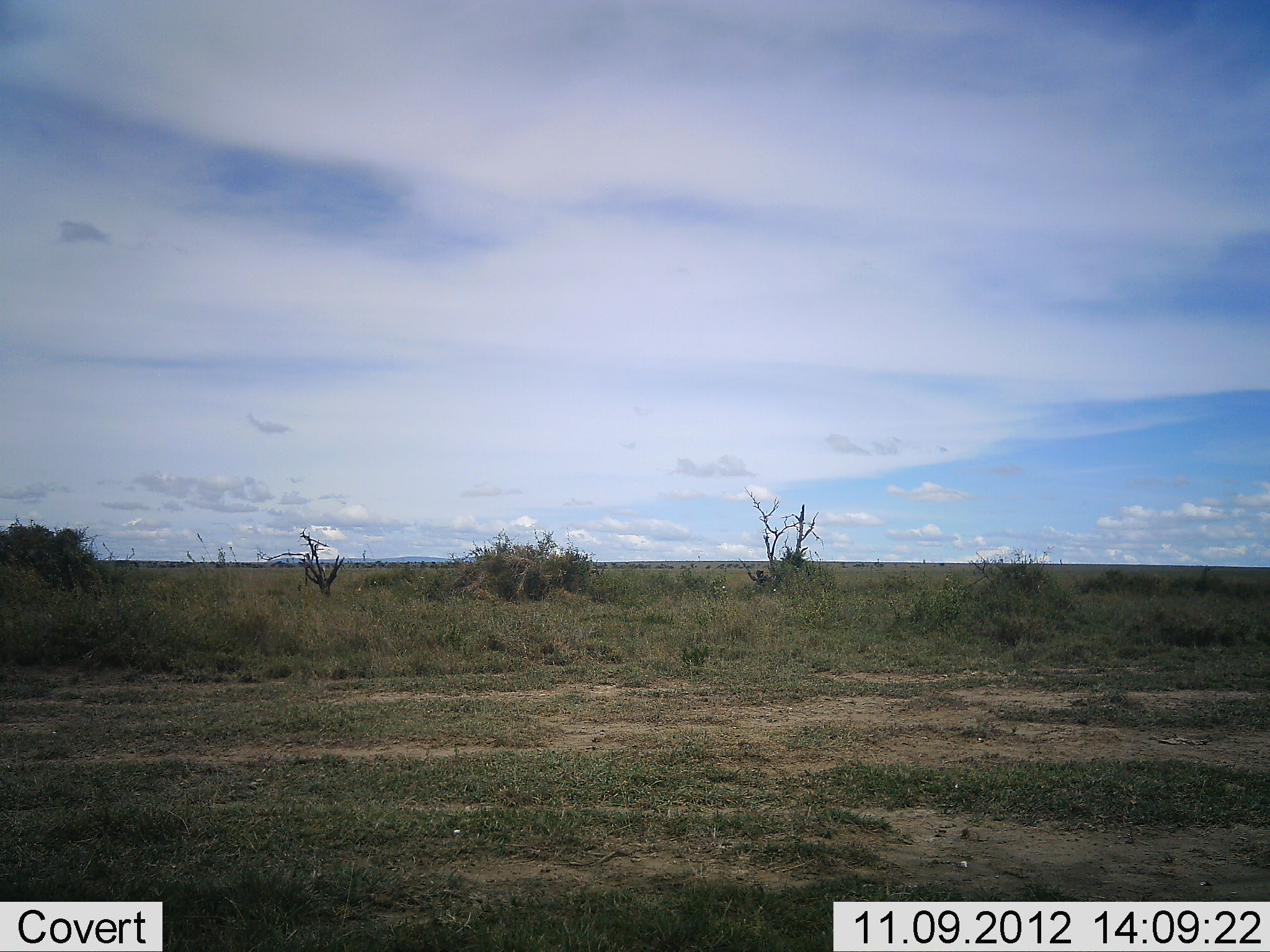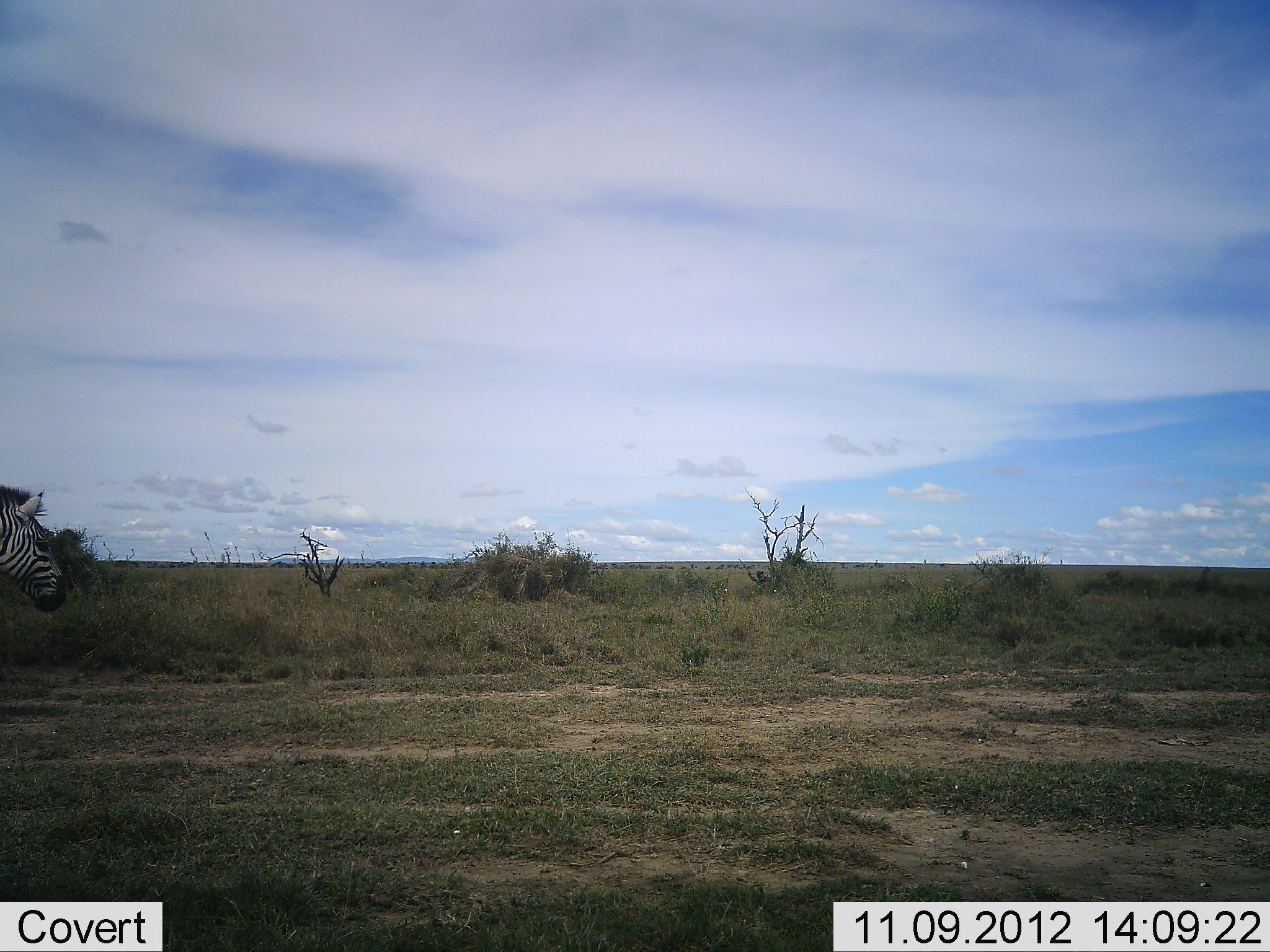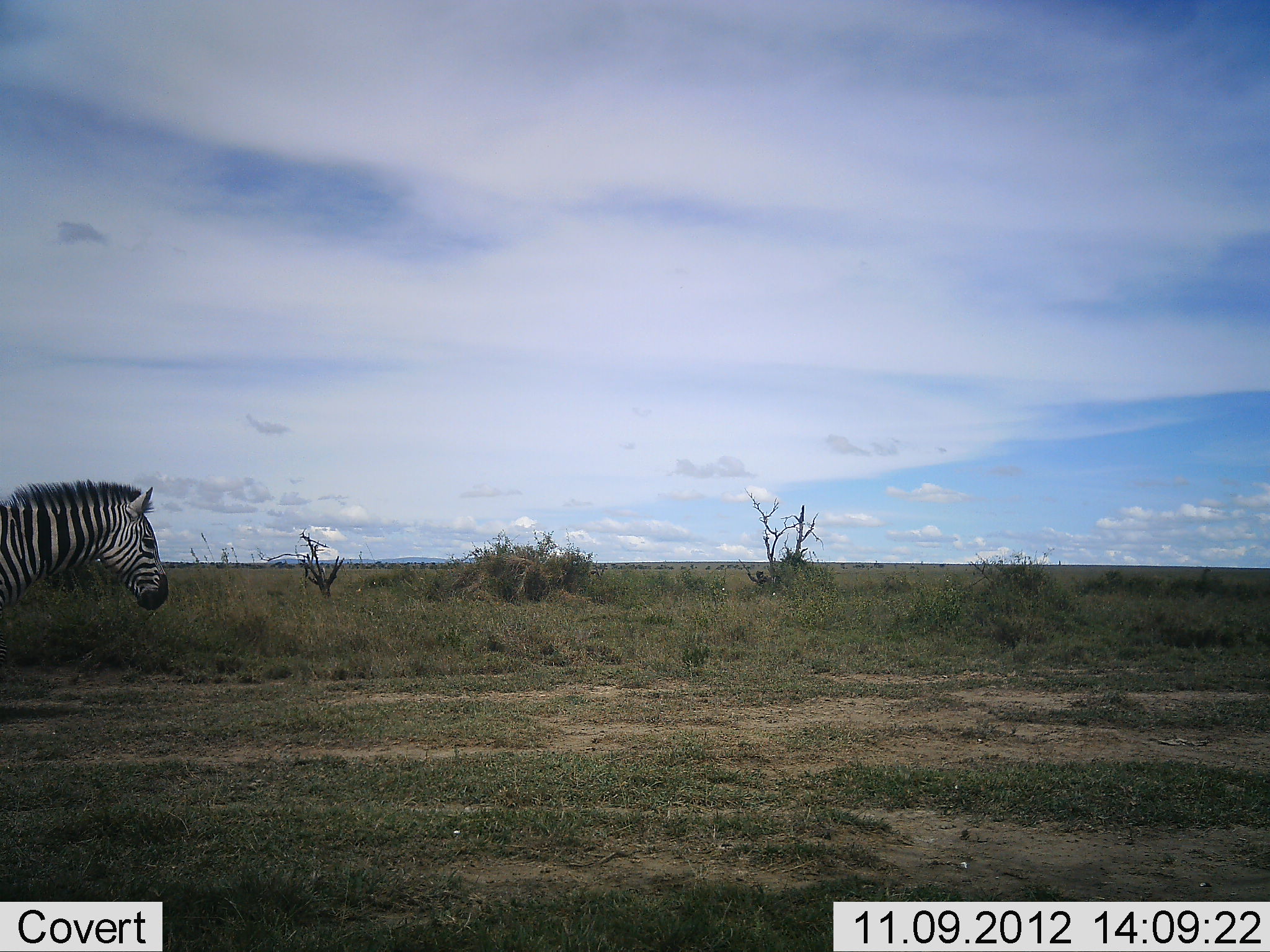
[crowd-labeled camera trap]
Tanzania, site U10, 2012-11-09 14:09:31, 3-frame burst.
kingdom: Animalia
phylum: Chordata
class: Mammalia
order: Perissodactyla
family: Equidae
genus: Equus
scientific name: Equus quagga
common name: plains zebra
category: zebra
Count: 1.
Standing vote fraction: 10%.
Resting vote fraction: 0%.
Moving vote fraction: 90%.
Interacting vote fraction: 0%.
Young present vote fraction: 0%.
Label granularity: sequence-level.